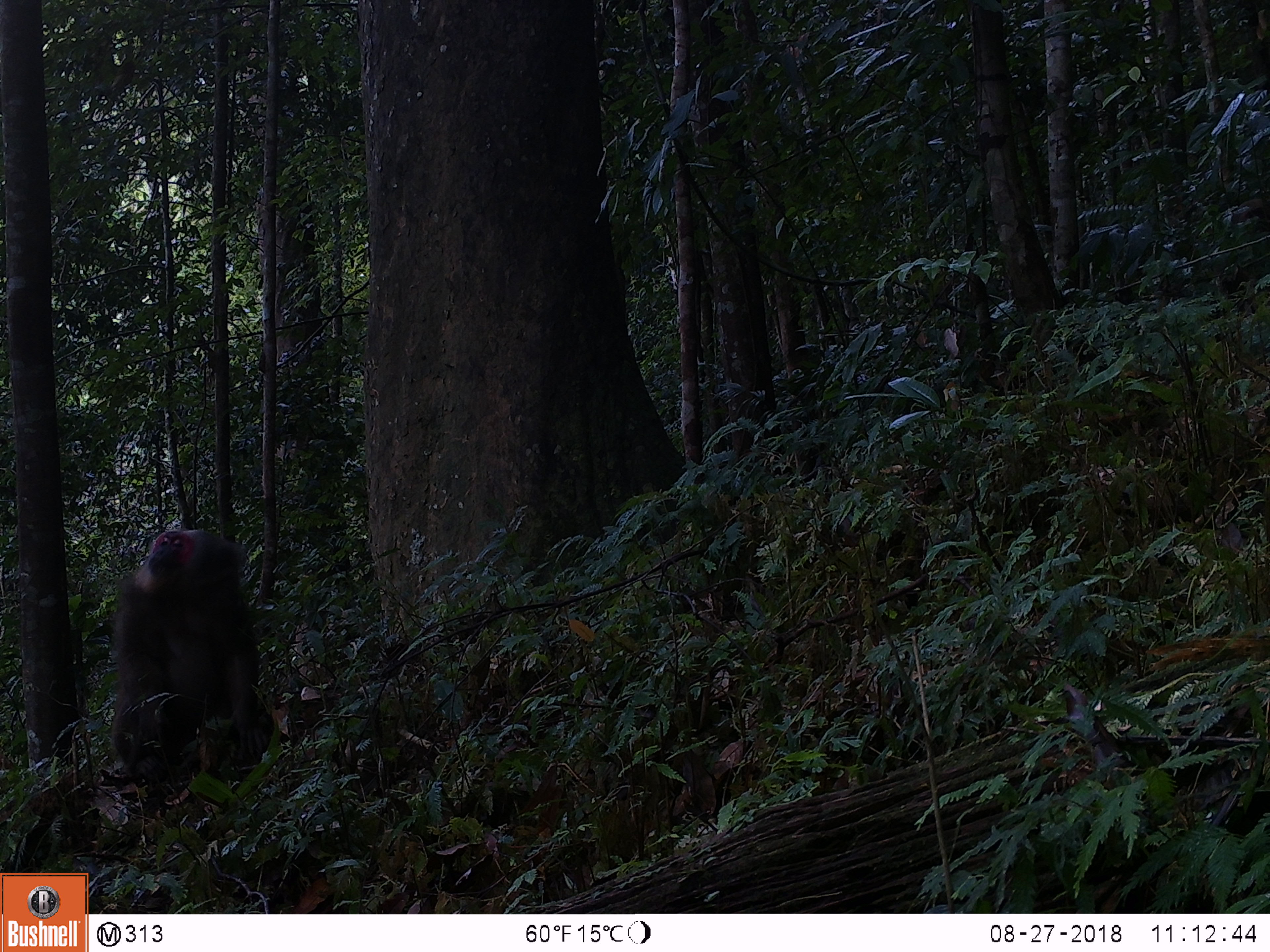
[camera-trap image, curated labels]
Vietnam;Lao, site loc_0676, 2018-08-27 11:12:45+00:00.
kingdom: Animalia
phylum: Chordata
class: Mammalia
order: Primates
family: Cercopithecidae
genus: Macaca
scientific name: Macaca arctoides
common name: stump-tailed macaque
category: stump tailed macaque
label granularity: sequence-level